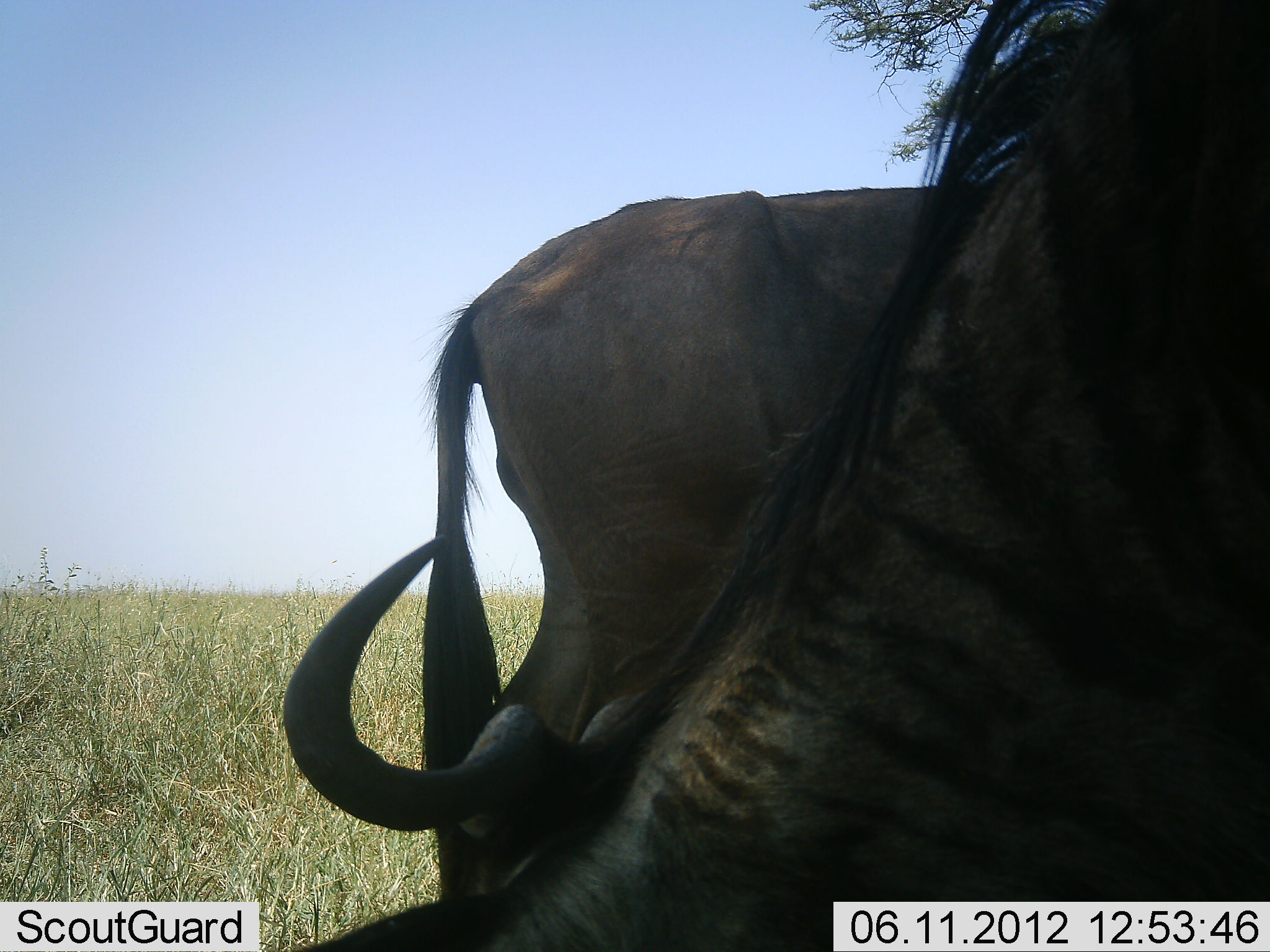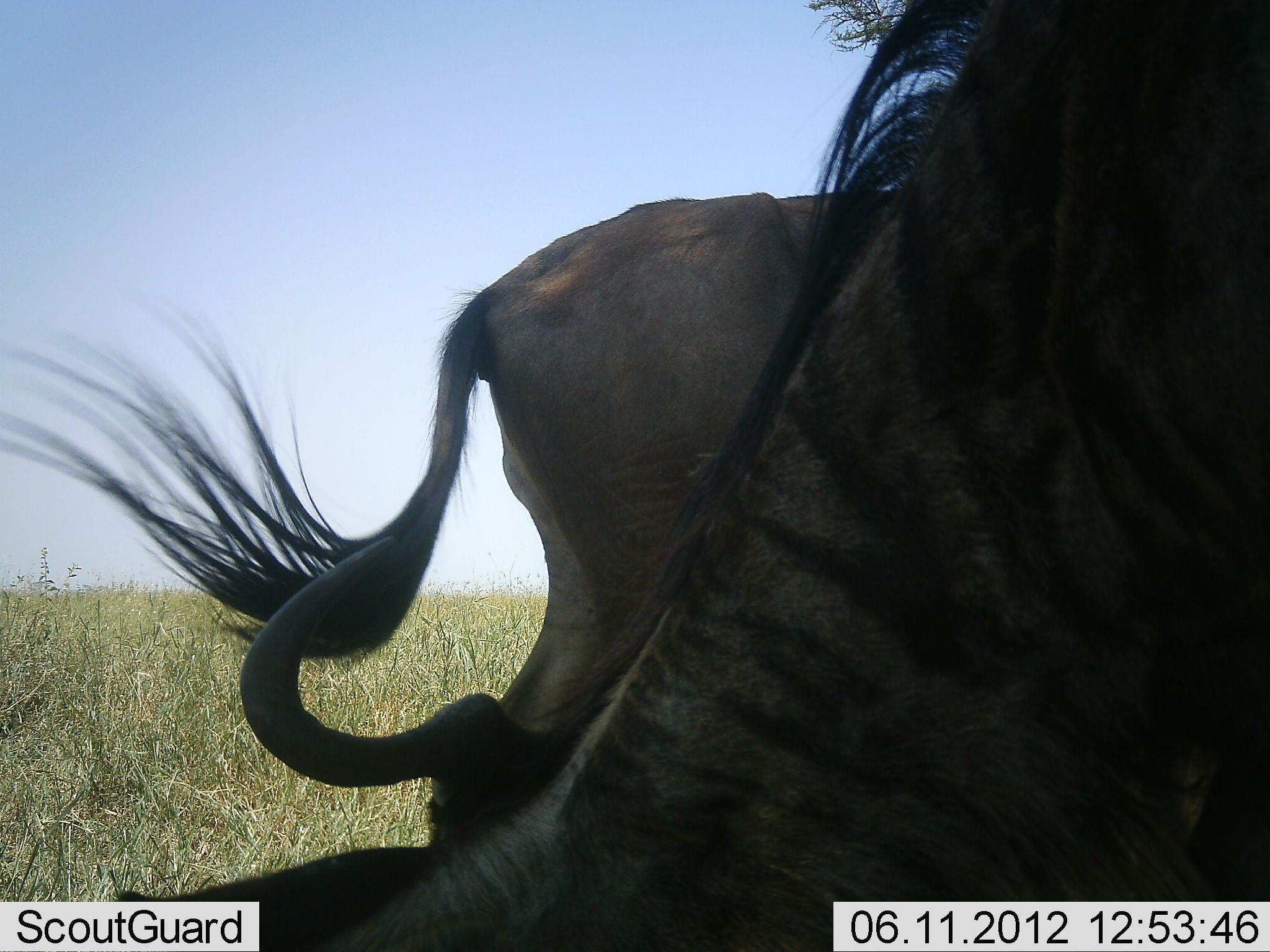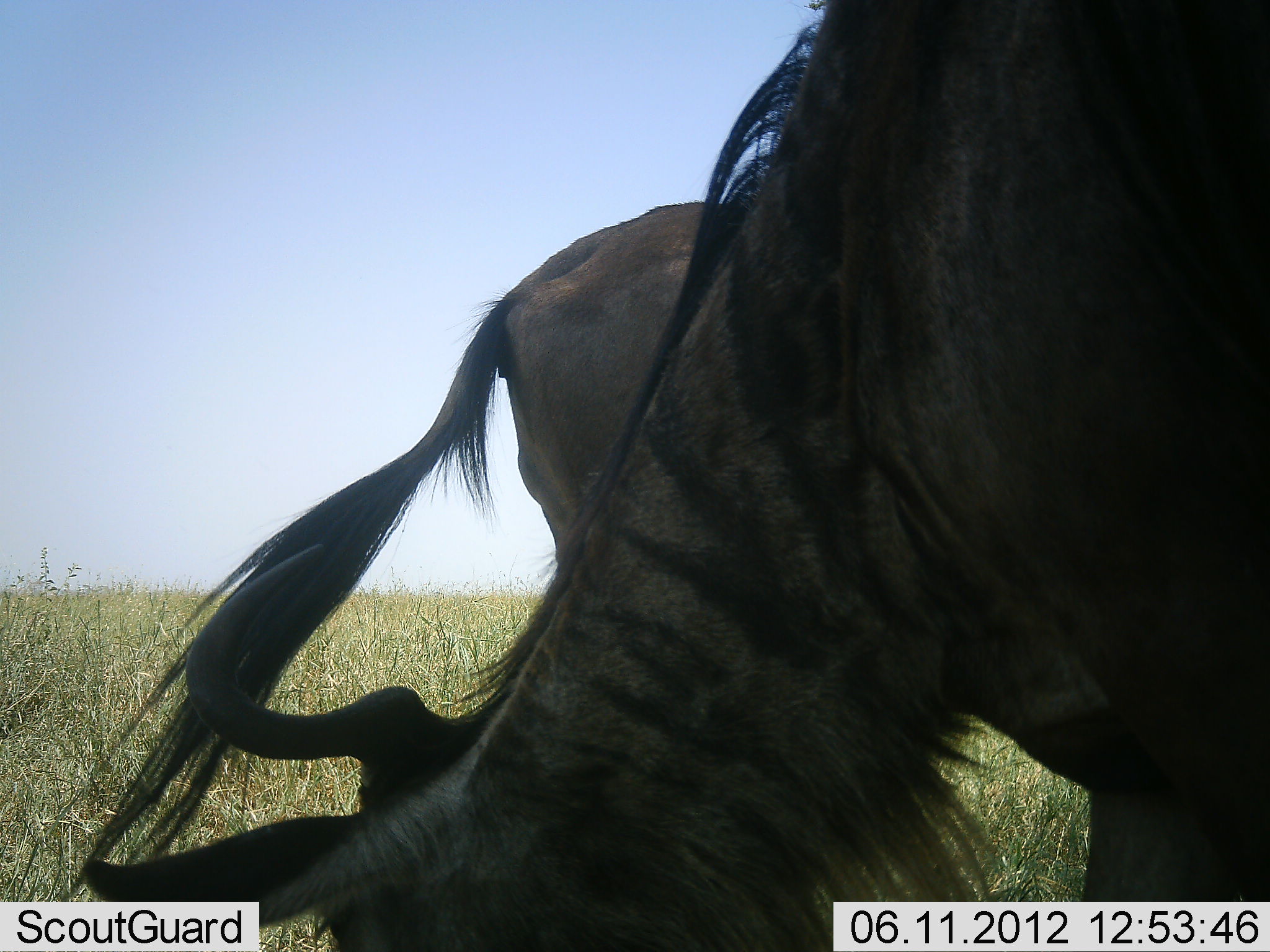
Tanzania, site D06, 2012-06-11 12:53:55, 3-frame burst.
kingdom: Animalia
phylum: Chordata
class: Mammalia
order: Artiodactyla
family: Bovidae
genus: Connochaetes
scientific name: Connochaetes taurinus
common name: blue wildebeest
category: wildebeest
Wildebeest (blue wildebeest) (Connochaetes taurinus), count 2. Behavior (volunteer vote fractions): standing 70%, resting 20%, moving 0%, interacting 0%. Young present (vote fraction): 0%. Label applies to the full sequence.